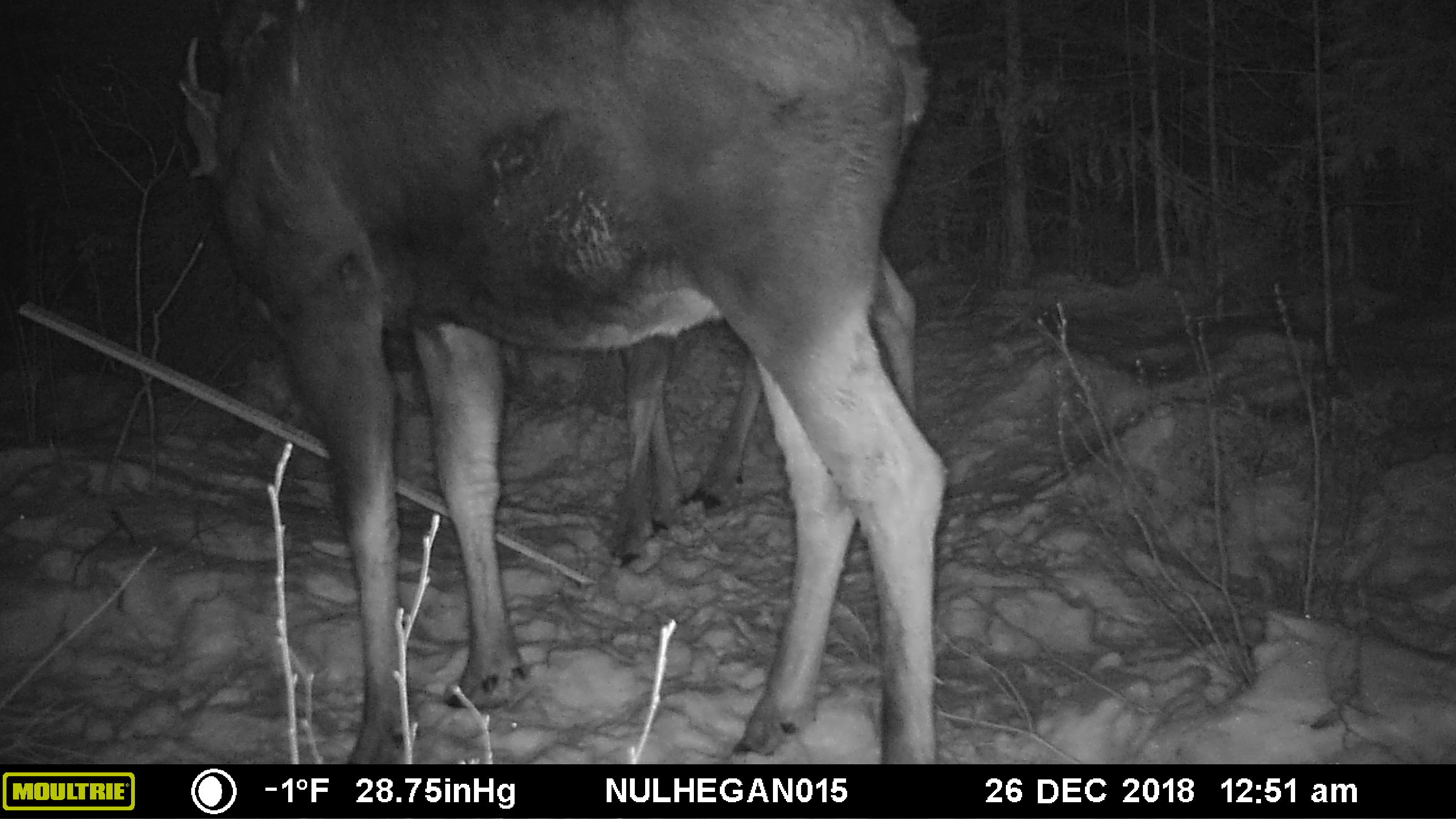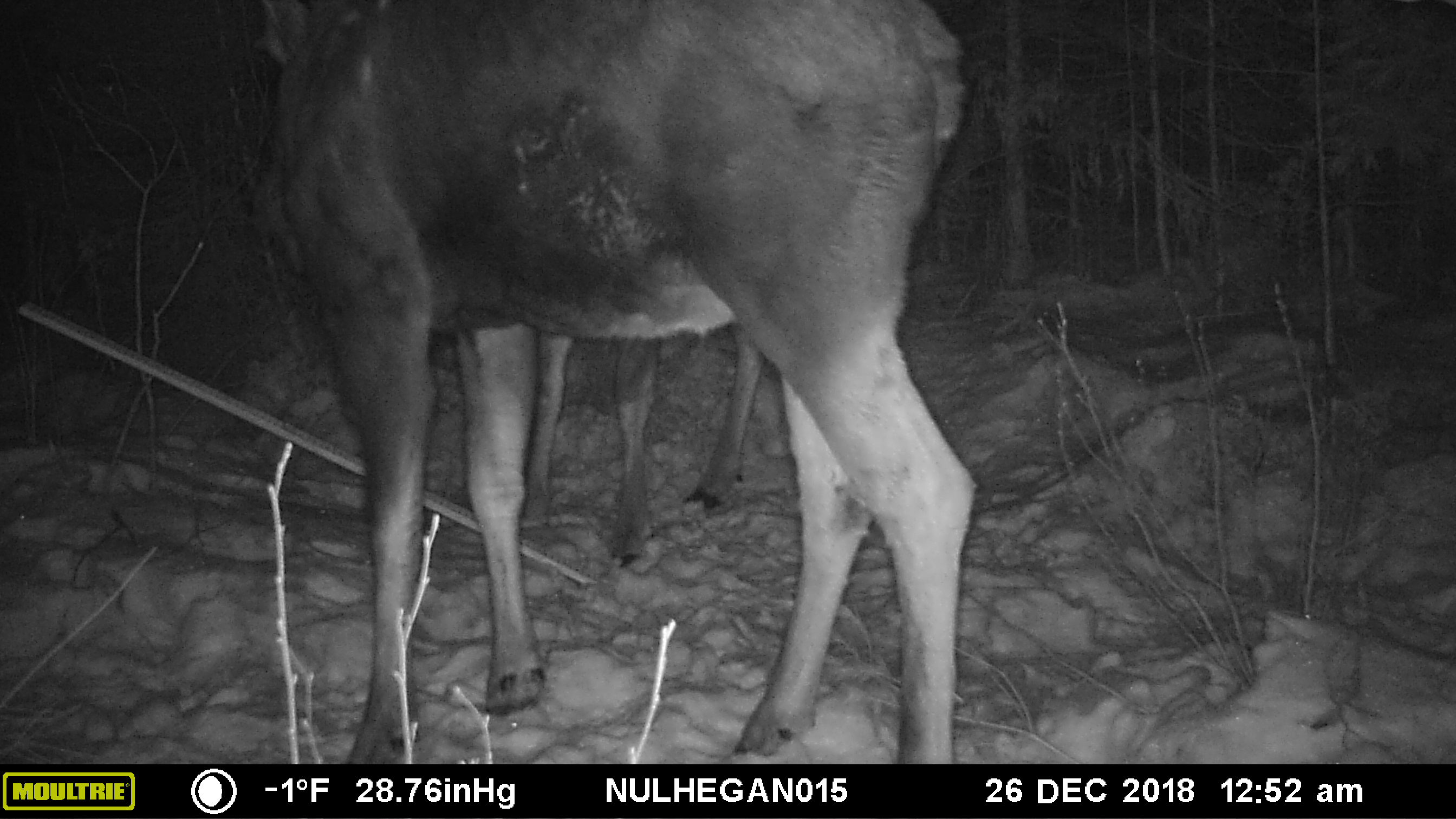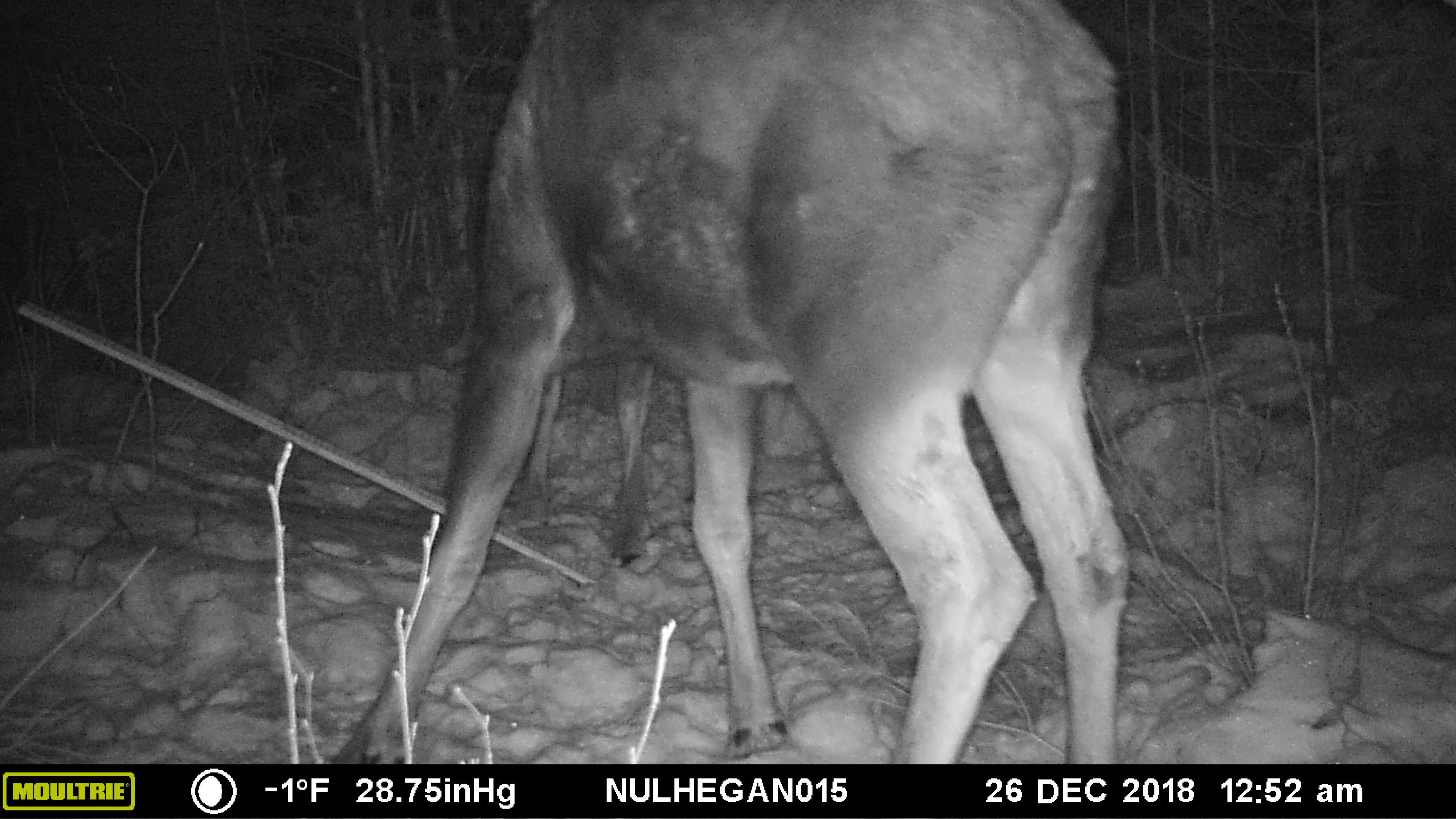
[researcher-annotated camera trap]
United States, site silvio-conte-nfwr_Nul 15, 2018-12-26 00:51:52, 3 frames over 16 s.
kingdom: Animalia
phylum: Chordata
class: Mammalia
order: Artiodactyla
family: Cervidae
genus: Alces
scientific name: Alces alces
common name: moose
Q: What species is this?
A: Moose (Alces alces).